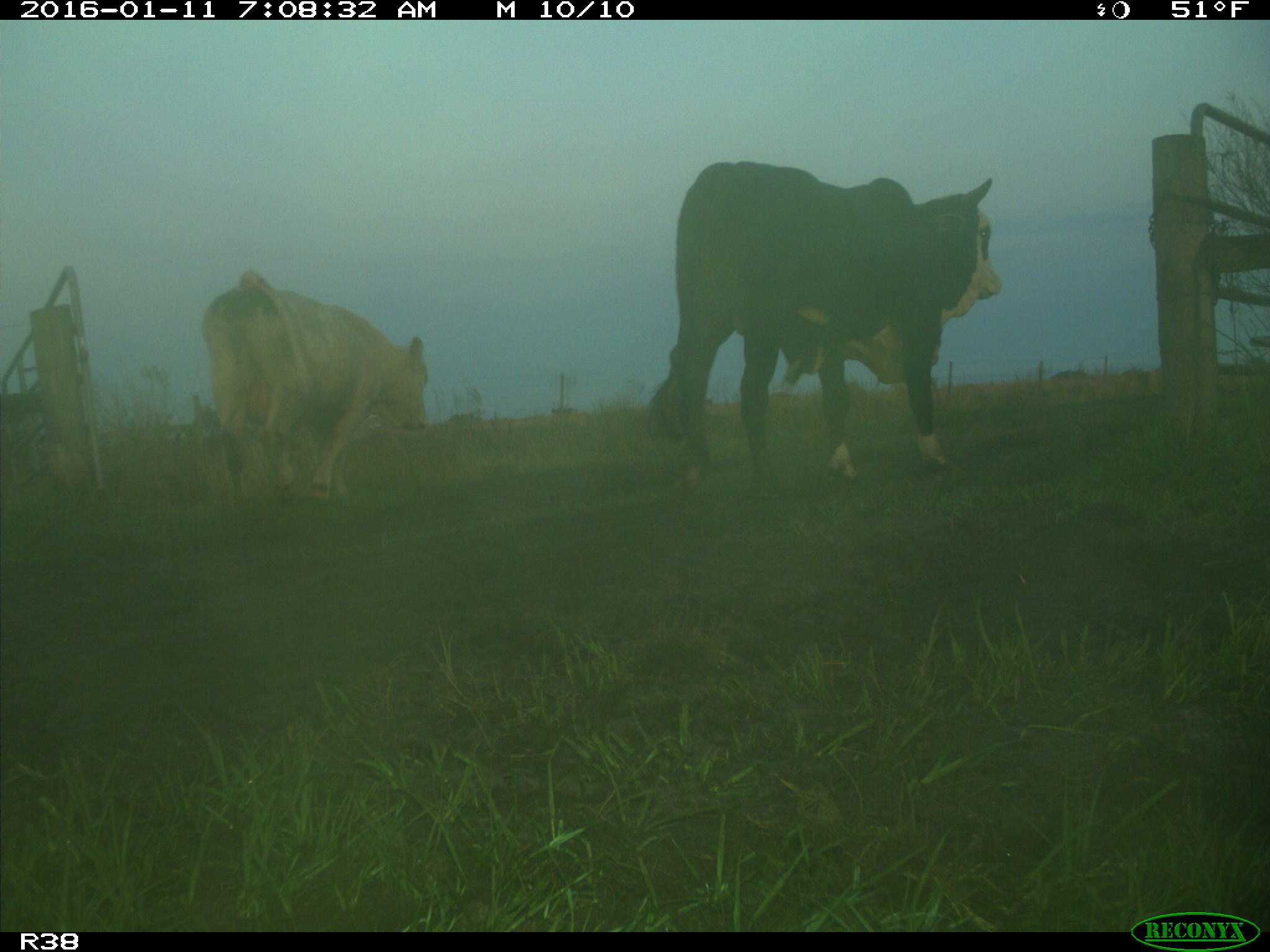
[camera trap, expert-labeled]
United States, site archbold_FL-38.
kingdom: Animalia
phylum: Chordata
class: Mammalia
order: Artiodactyla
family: Bovidae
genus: Bos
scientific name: Bos taurus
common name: domestic cow